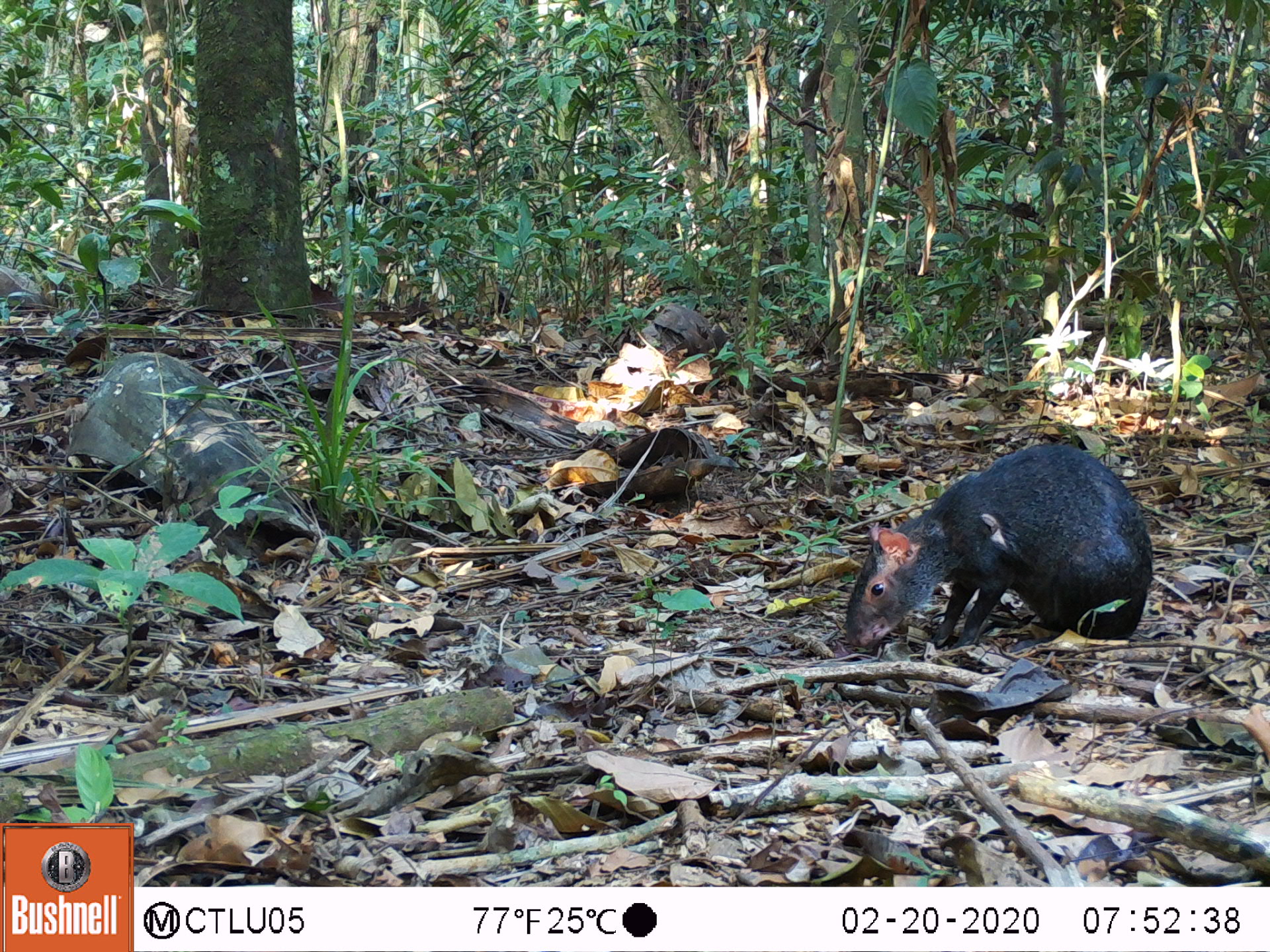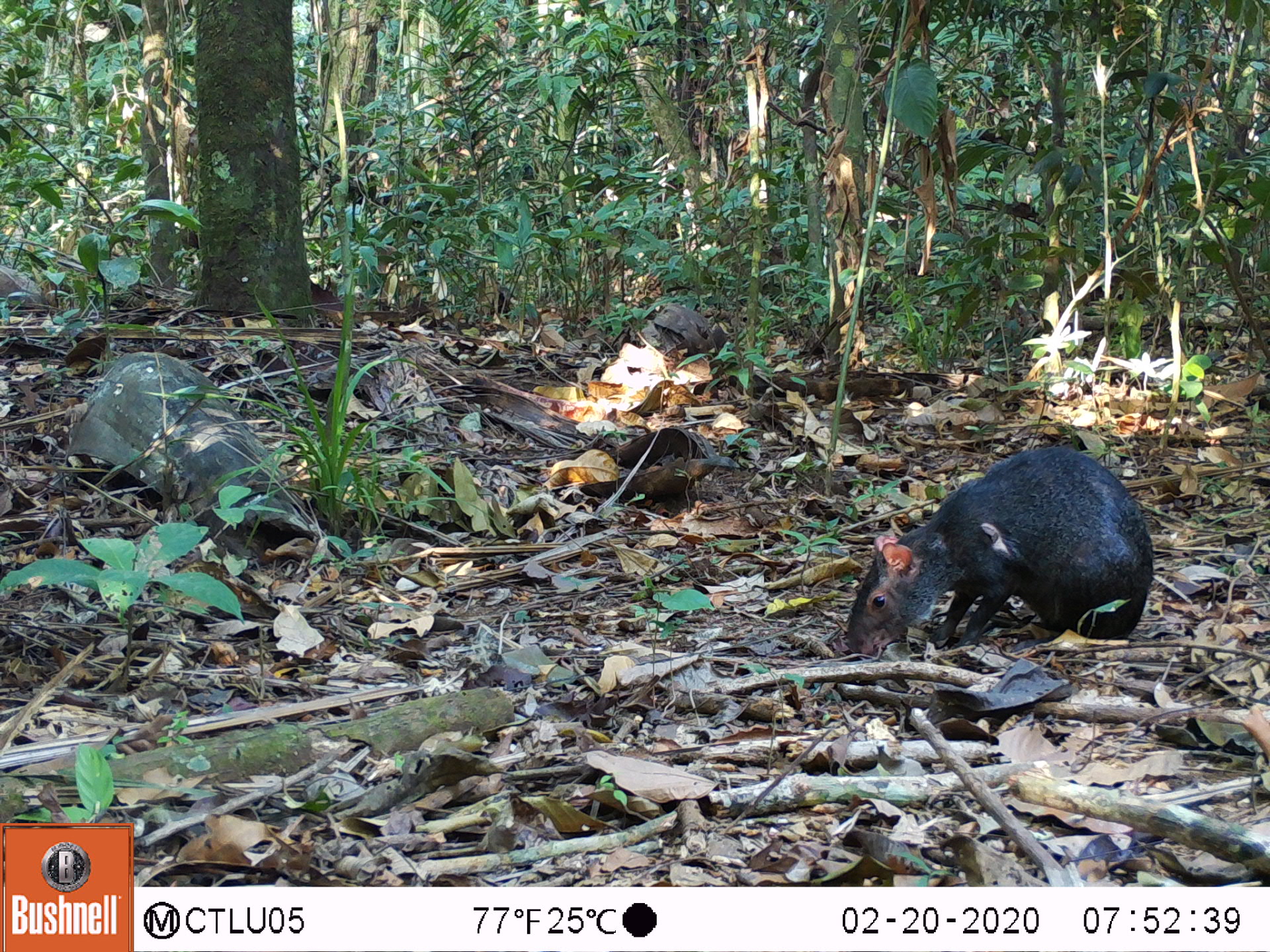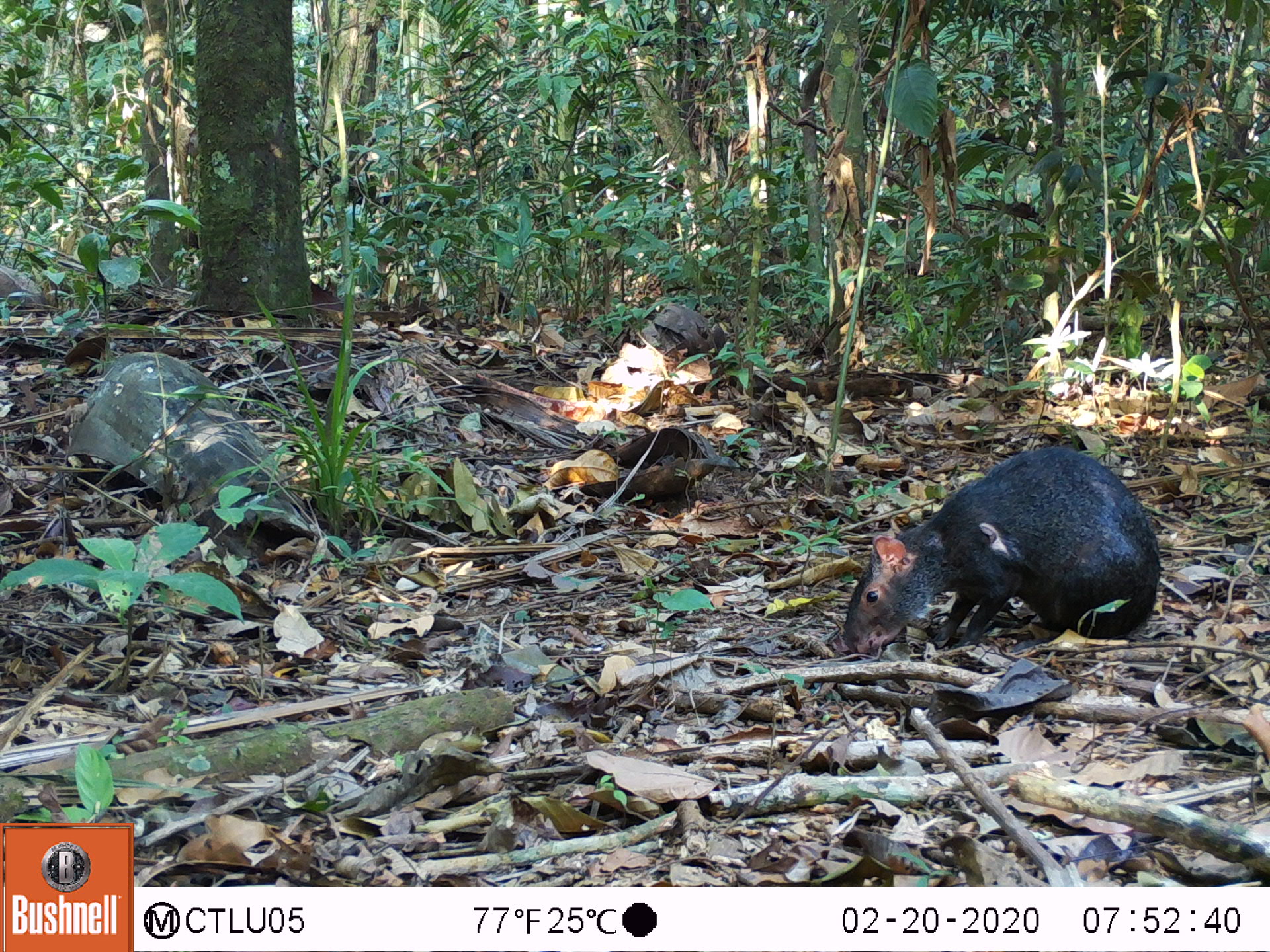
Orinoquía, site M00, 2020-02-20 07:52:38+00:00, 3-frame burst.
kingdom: Animalia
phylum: Chordata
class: Mammalia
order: Rodentia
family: Dasyproctidae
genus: Dasyprocta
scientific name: Dasyprocta fuliginosa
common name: black agouti